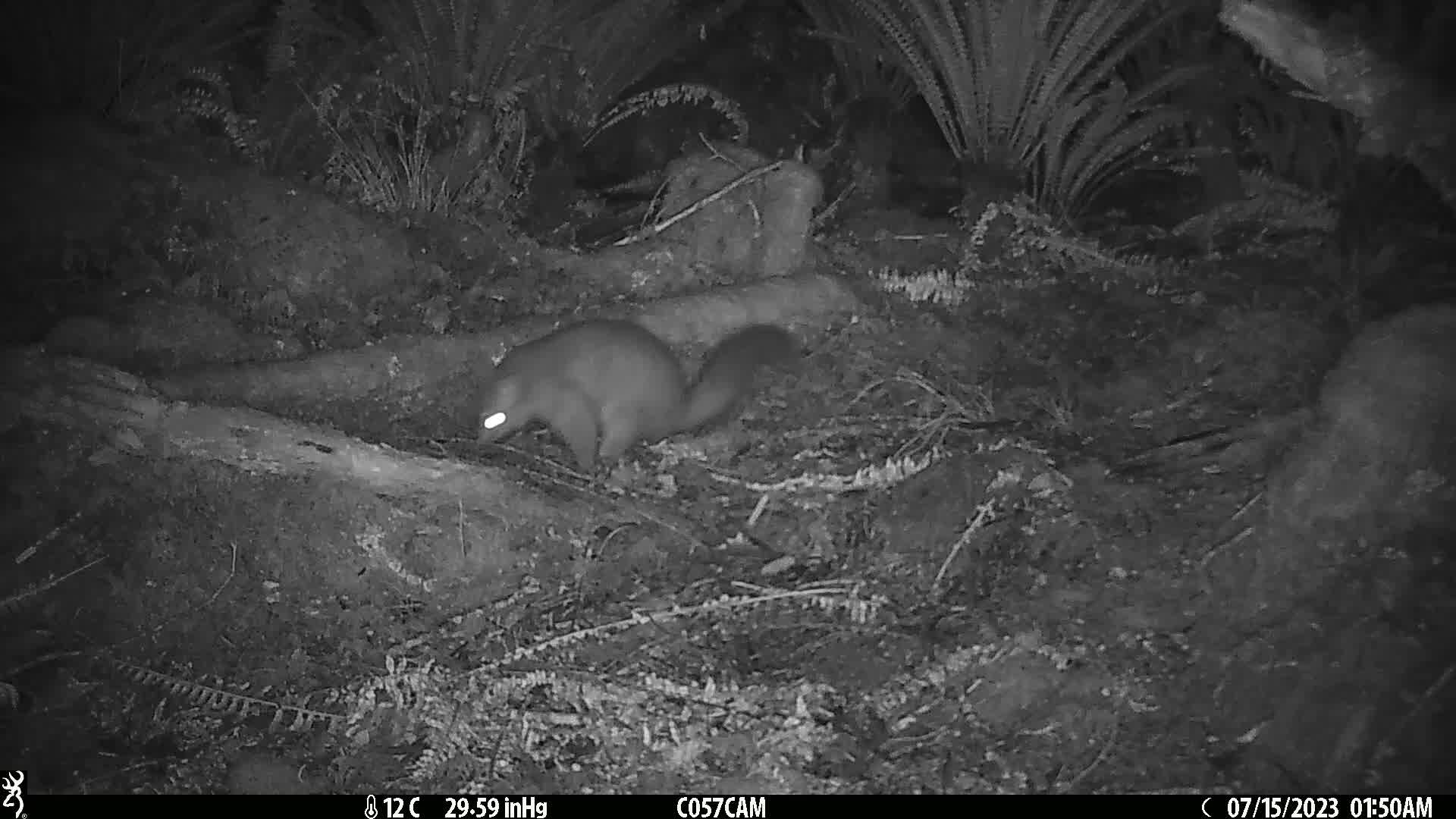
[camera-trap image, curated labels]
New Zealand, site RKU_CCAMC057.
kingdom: Animalia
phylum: Chordata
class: Mammalia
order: Diprotodontia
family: Phalangeridae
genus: Trichosurus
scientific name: Trichosurus vulpecula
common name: common brushtail possum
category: possum